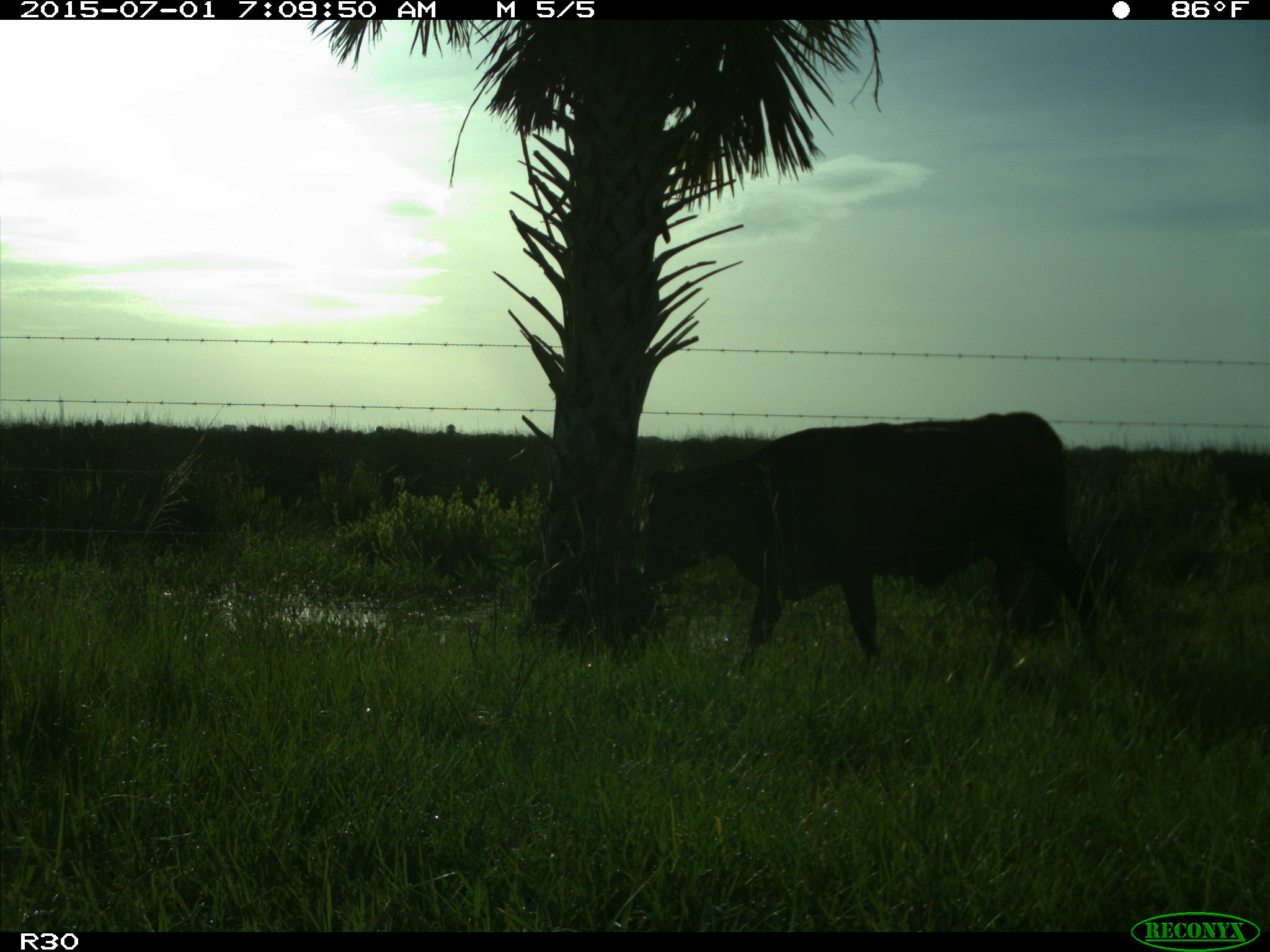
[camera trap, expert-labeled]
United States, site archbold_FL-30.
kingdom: Animalia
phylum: Chordata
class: Mammalia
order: Artiodactyla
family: Bovidae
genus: Bos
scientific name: Bos taurus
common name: domestic cow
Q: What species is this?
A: Bos taurus (domestic cow).